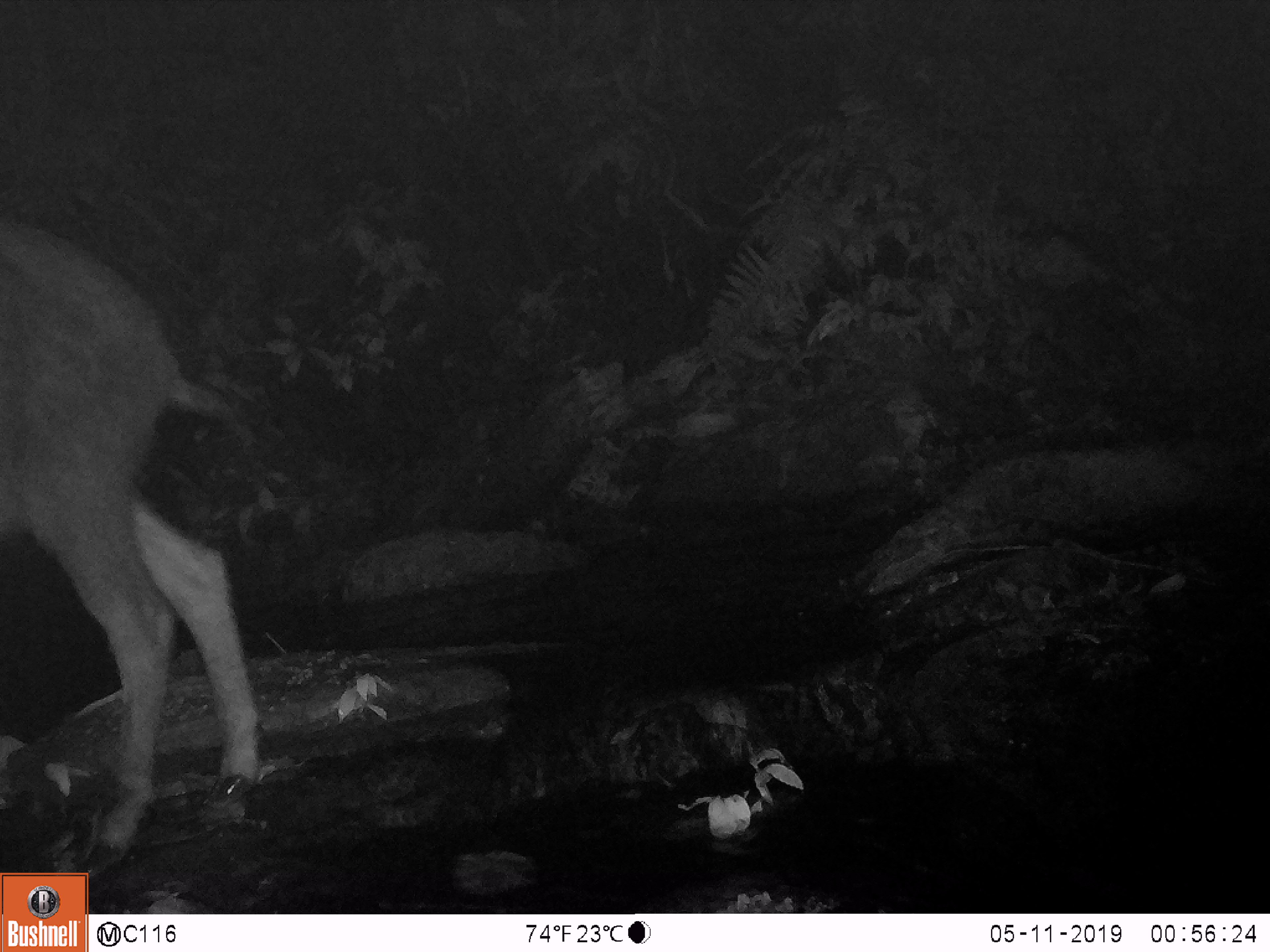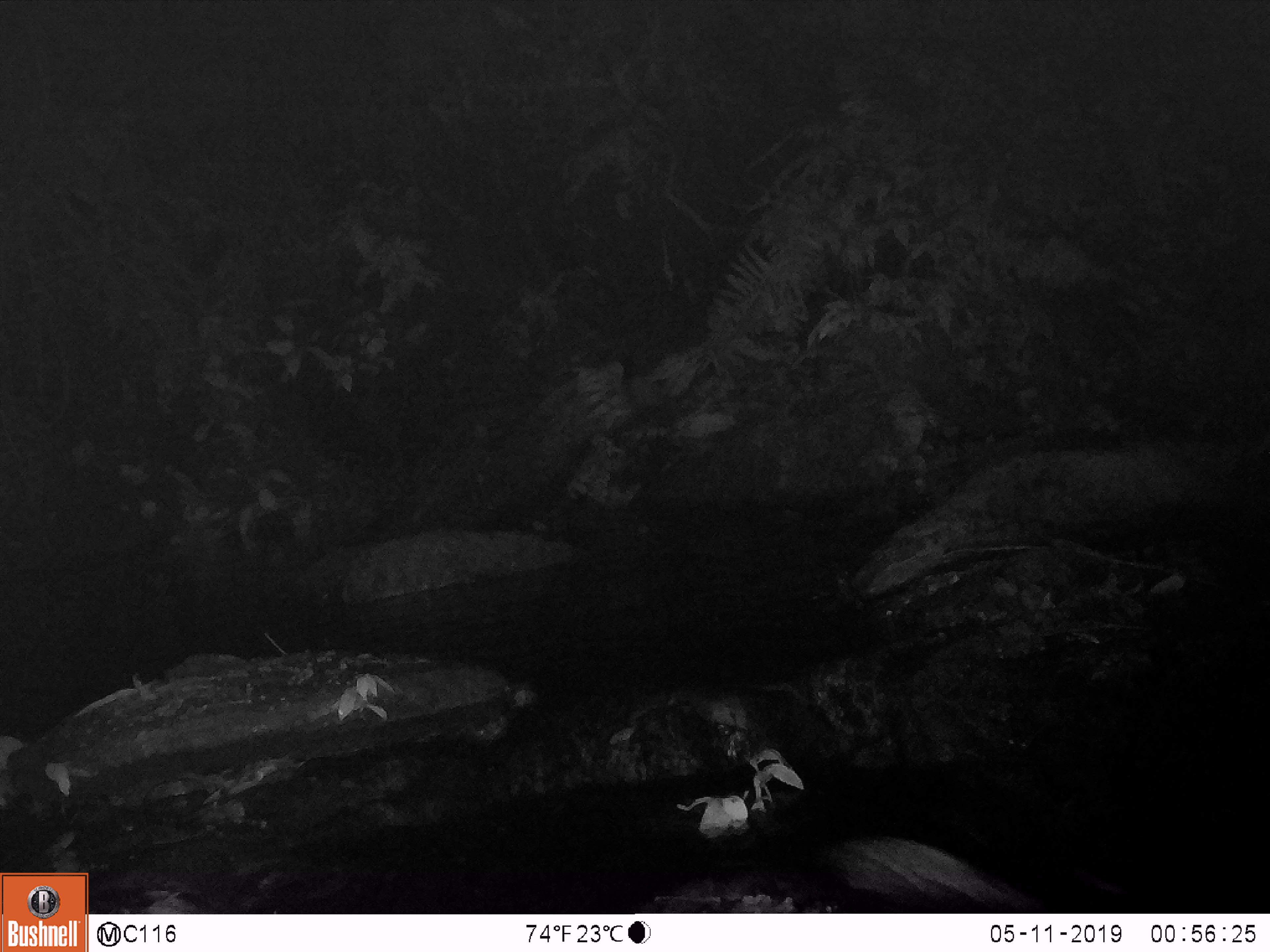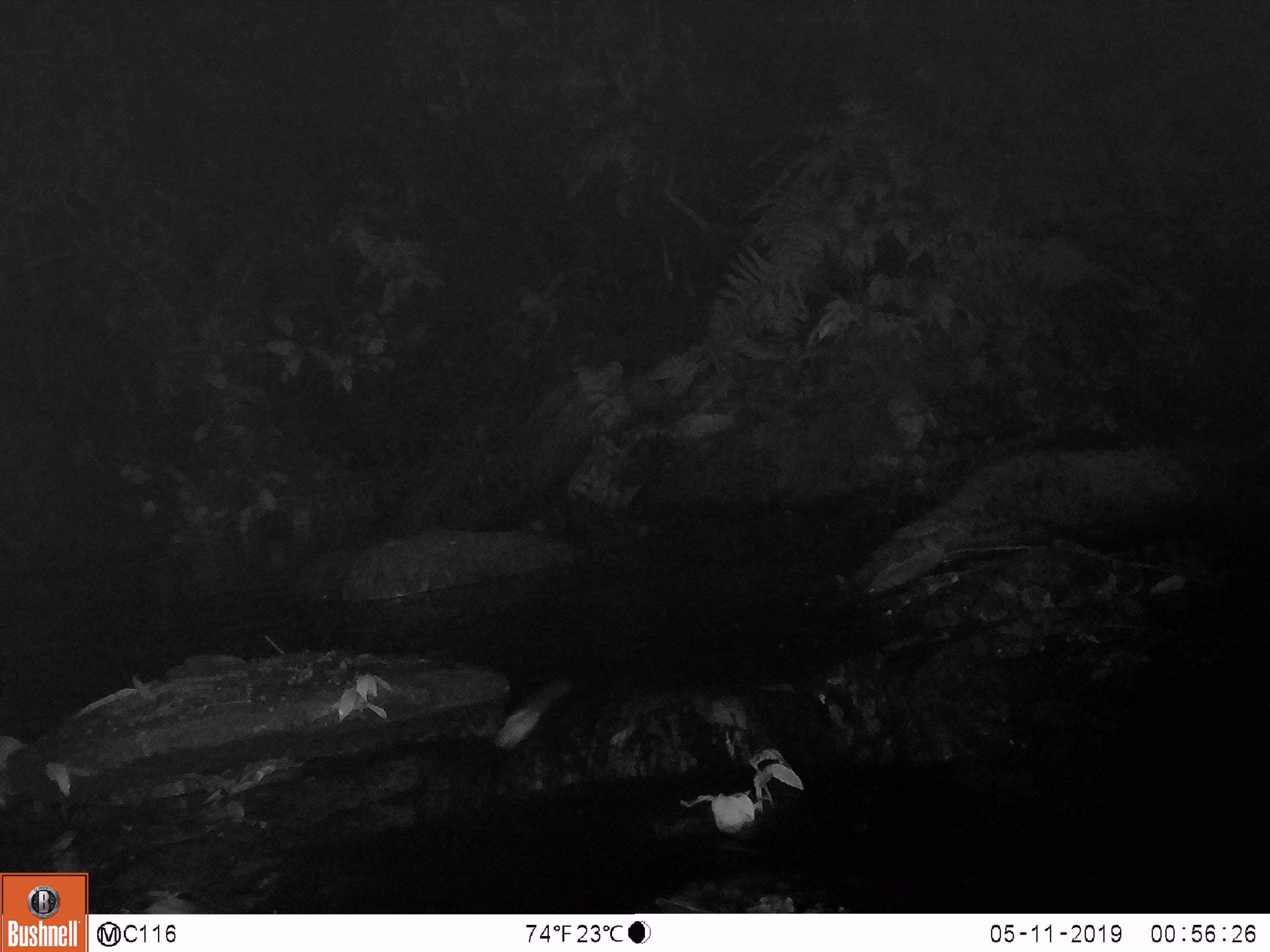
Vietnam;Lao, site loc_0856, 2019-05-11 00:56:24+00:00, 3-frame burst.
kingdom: Animalia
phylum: Chordata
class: Mammalia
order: Artiodactyla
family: Bovidae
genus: Capricornis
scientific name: Capricornis sumatraensis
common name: chinese serow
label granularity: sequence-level